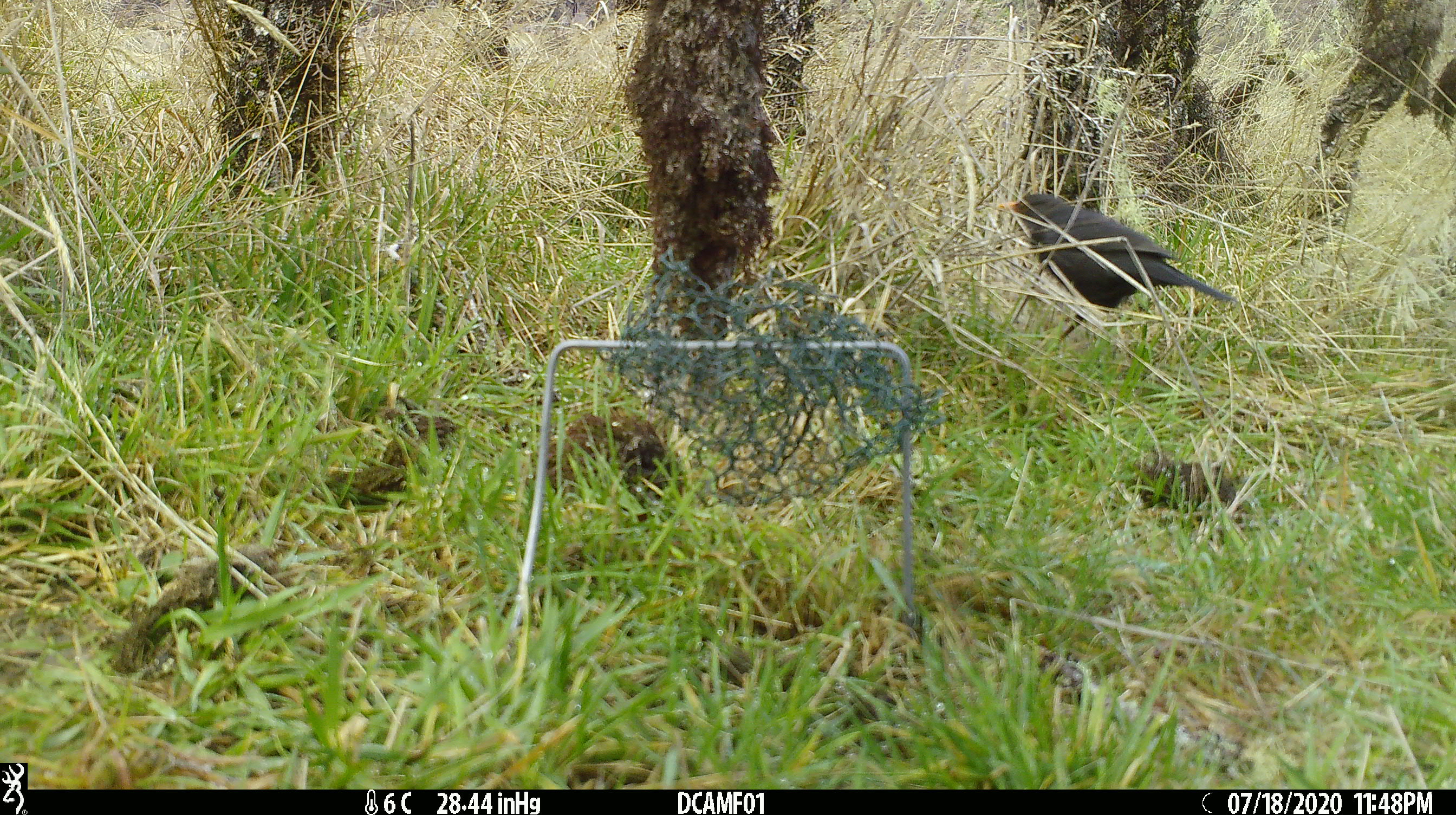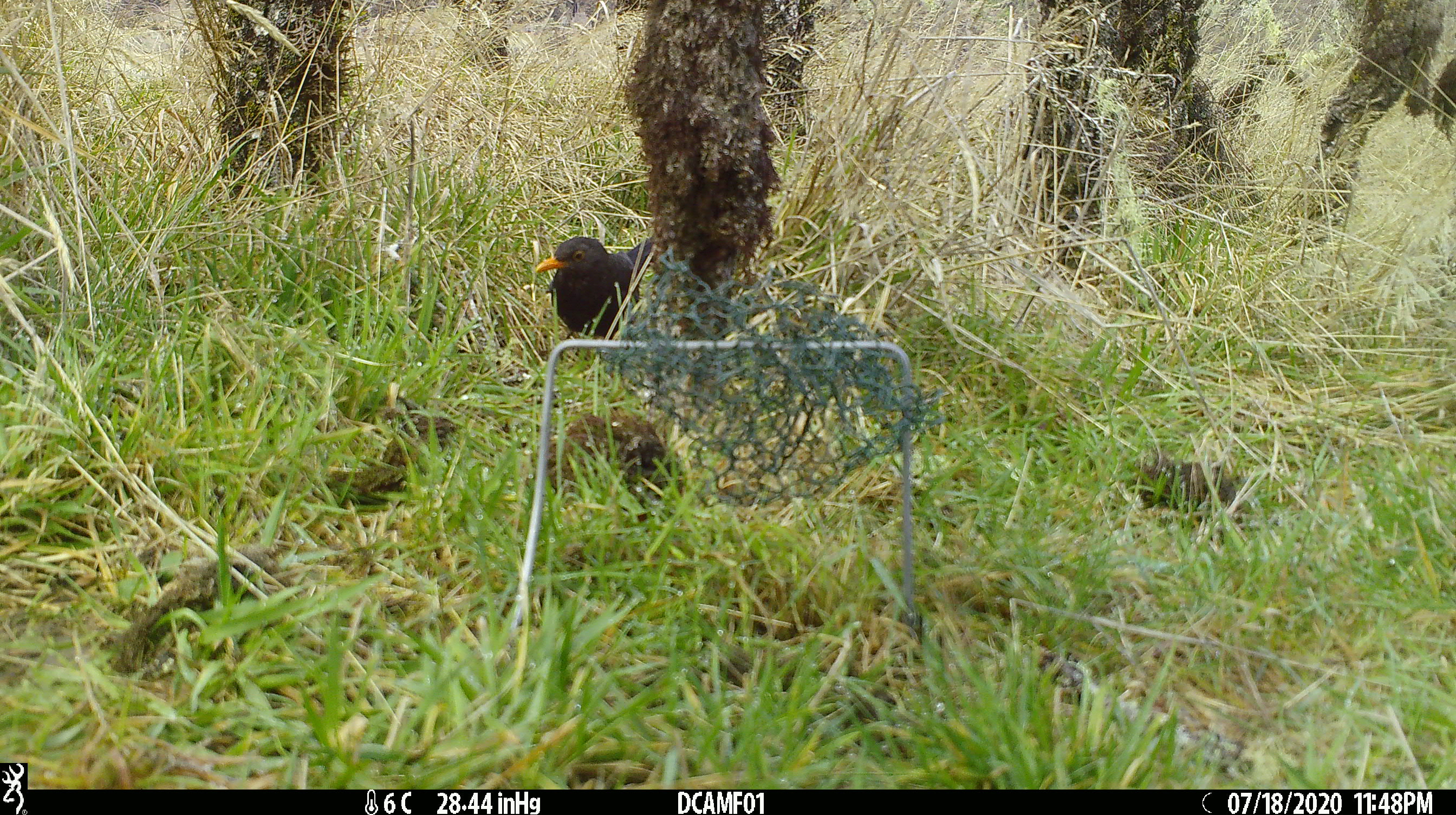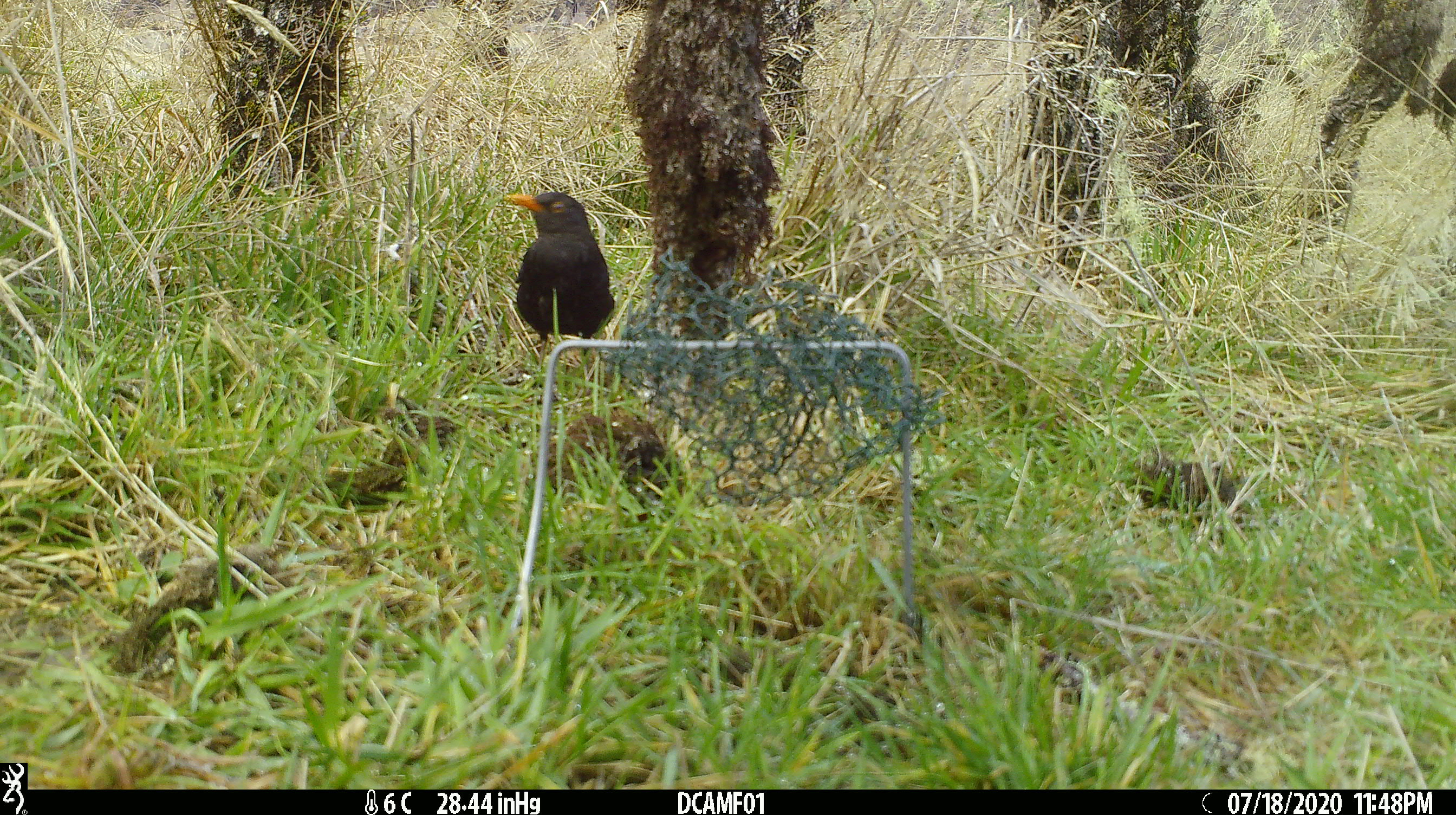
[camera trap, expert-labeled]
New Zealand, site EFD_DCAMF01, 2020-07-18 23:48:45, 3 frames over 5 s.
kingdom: Animalia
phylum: Chordata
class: Aves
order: Passeriformes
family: Turdidae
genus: Turdus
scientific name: Turdus merula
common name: eurasian blackbird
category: blackbird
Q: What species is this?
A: Blackbird (eurasian blackbird) (Turdus merula).